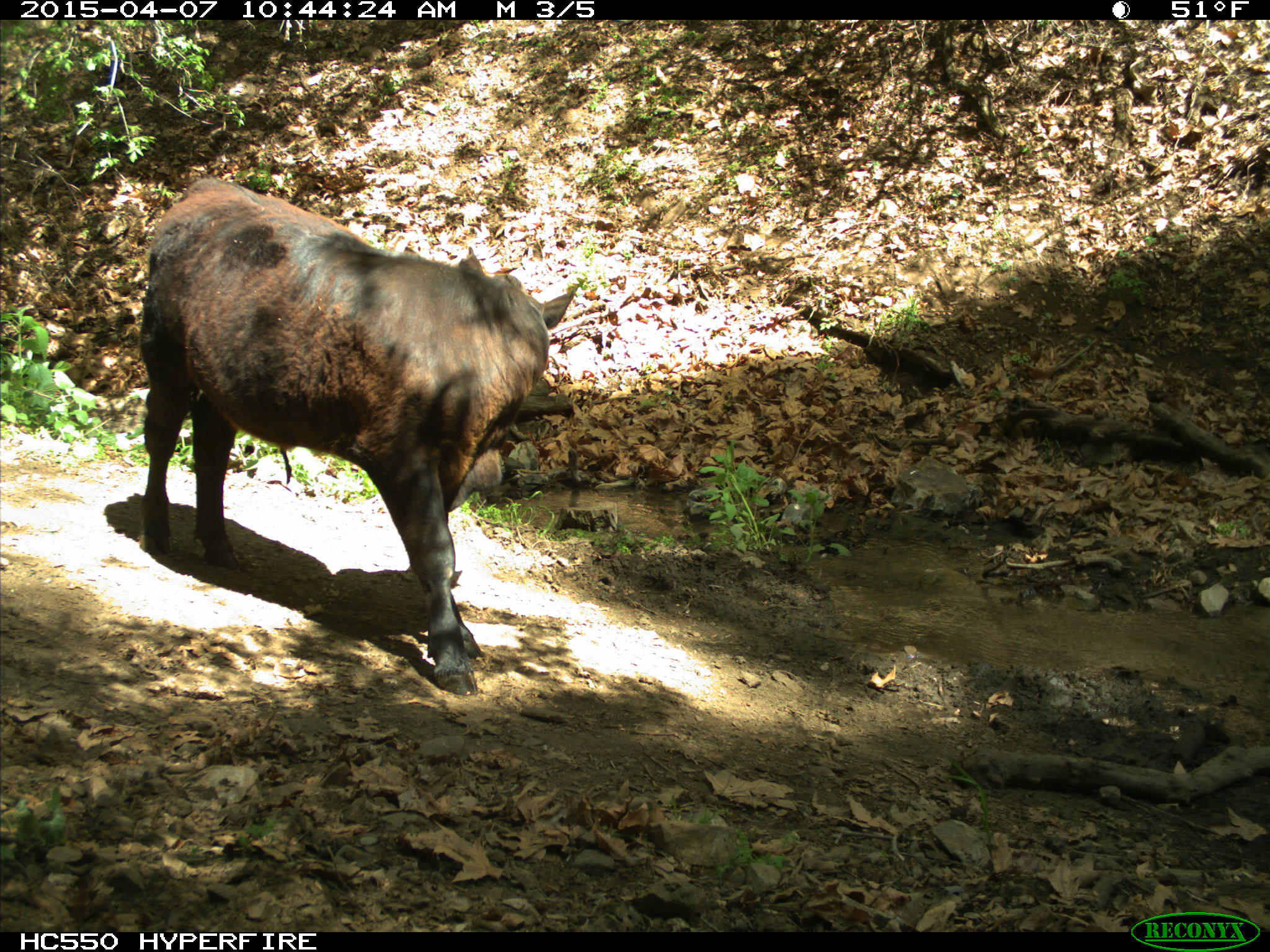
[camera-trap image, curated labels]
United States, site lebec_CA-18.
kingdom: Animalia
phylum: Chordata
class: Mammalia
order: Artiodactyla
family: Bovidae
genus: Bos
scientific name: Bos taurus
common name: domestic cow